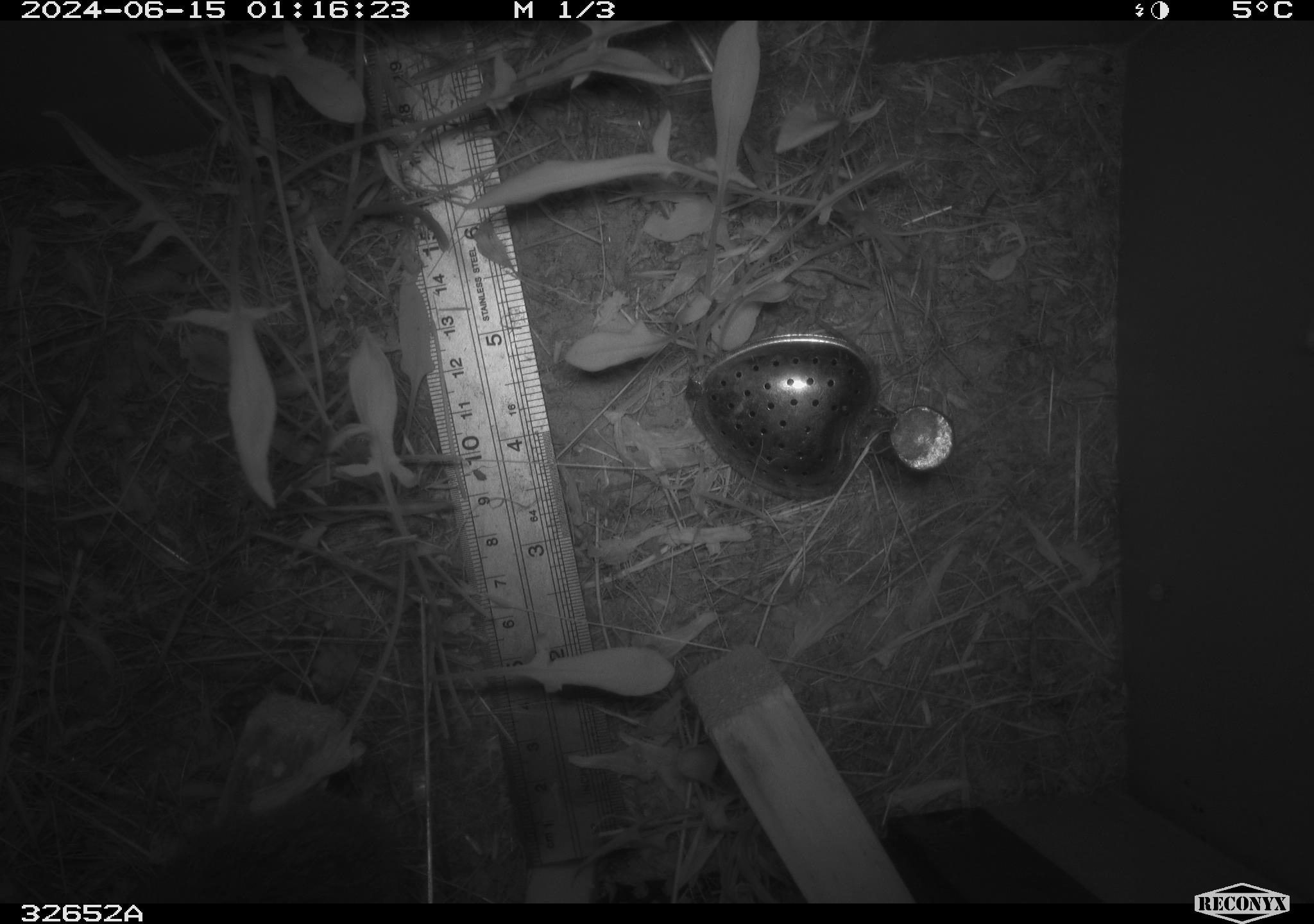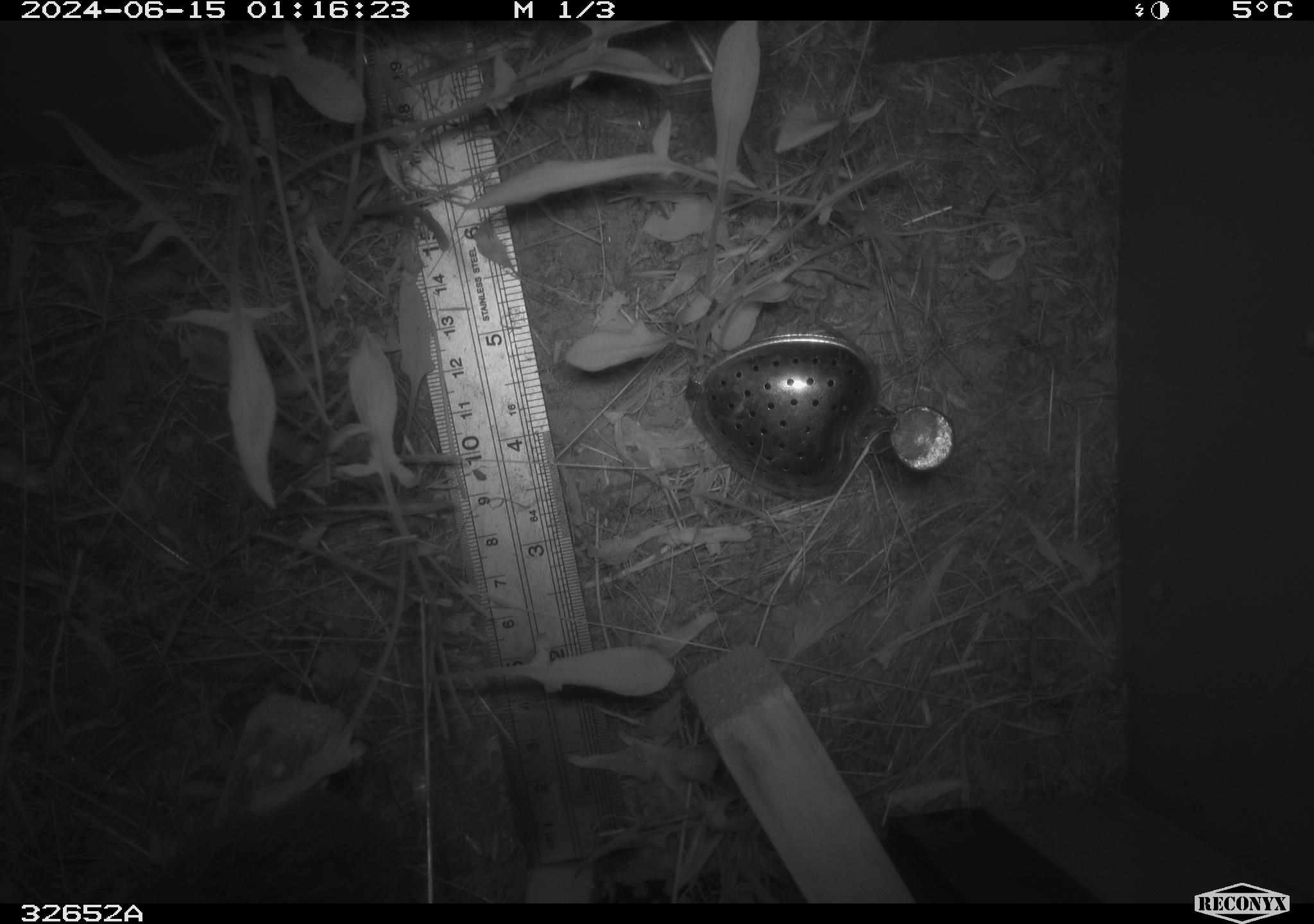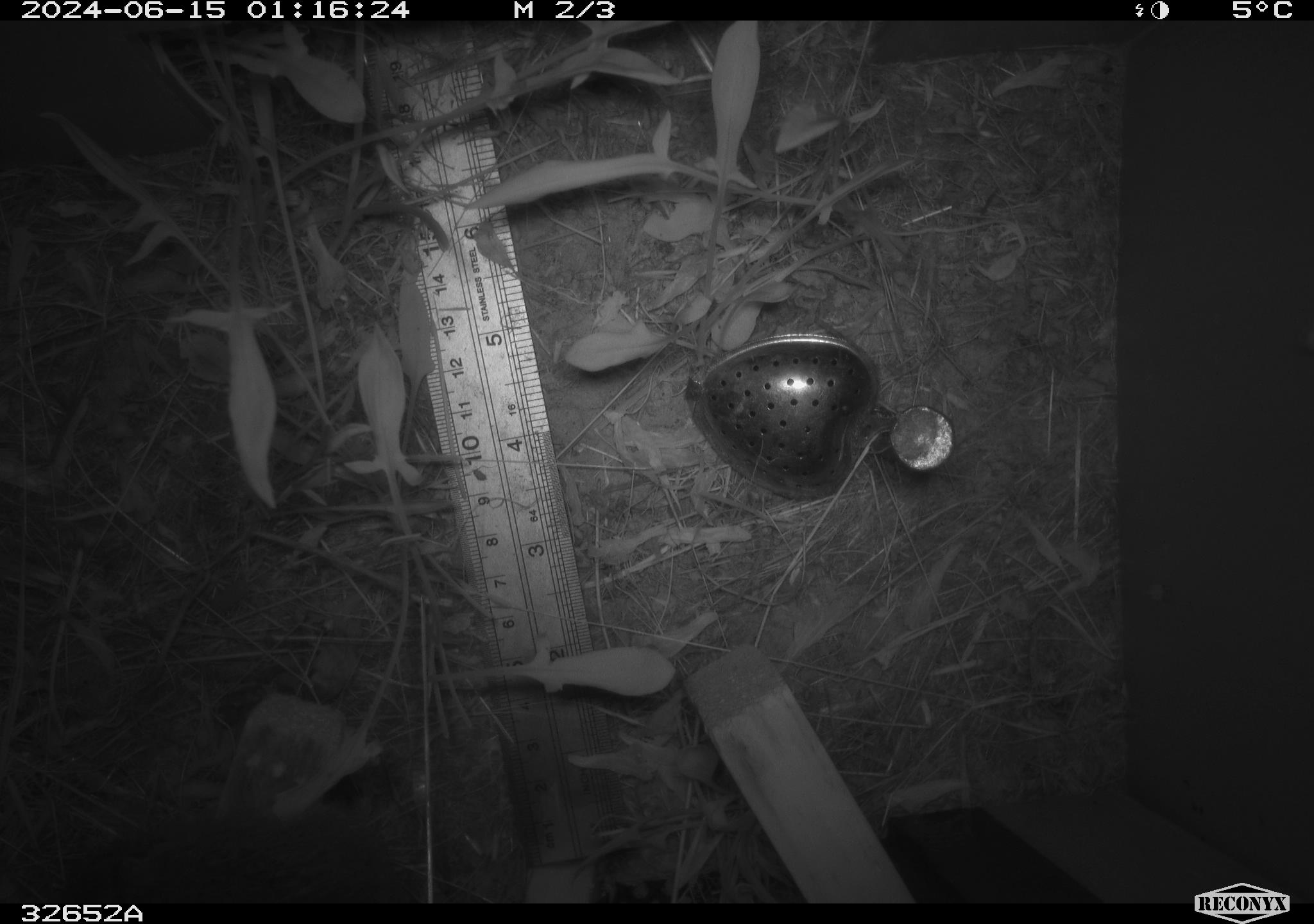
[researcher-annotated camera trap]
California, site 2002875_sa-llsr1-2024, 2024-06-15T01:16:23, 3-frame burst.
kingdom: Animalia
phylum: Chordata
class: Mammalia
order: Rodentia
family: Cricetidae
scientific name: Arvicolinae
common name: voles, lemmings, and muskrats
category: arvicolinae subfamily